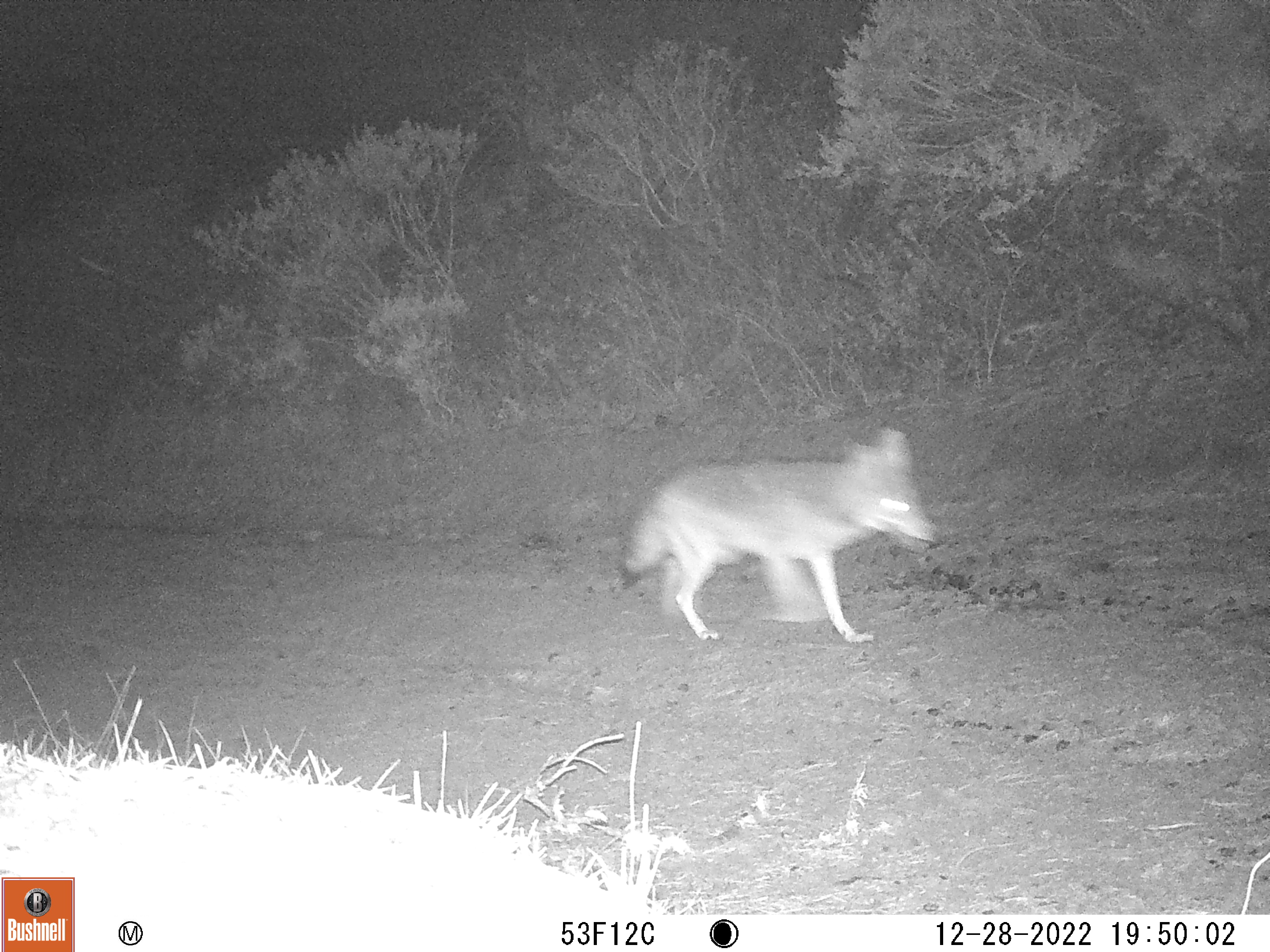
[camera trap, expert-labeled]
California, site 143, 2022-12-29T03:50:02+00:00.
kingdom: Animalia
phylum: Chordata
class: Mammalia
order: Carnivora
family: Canidae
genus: Canis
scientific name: Canis latrans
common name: coyote